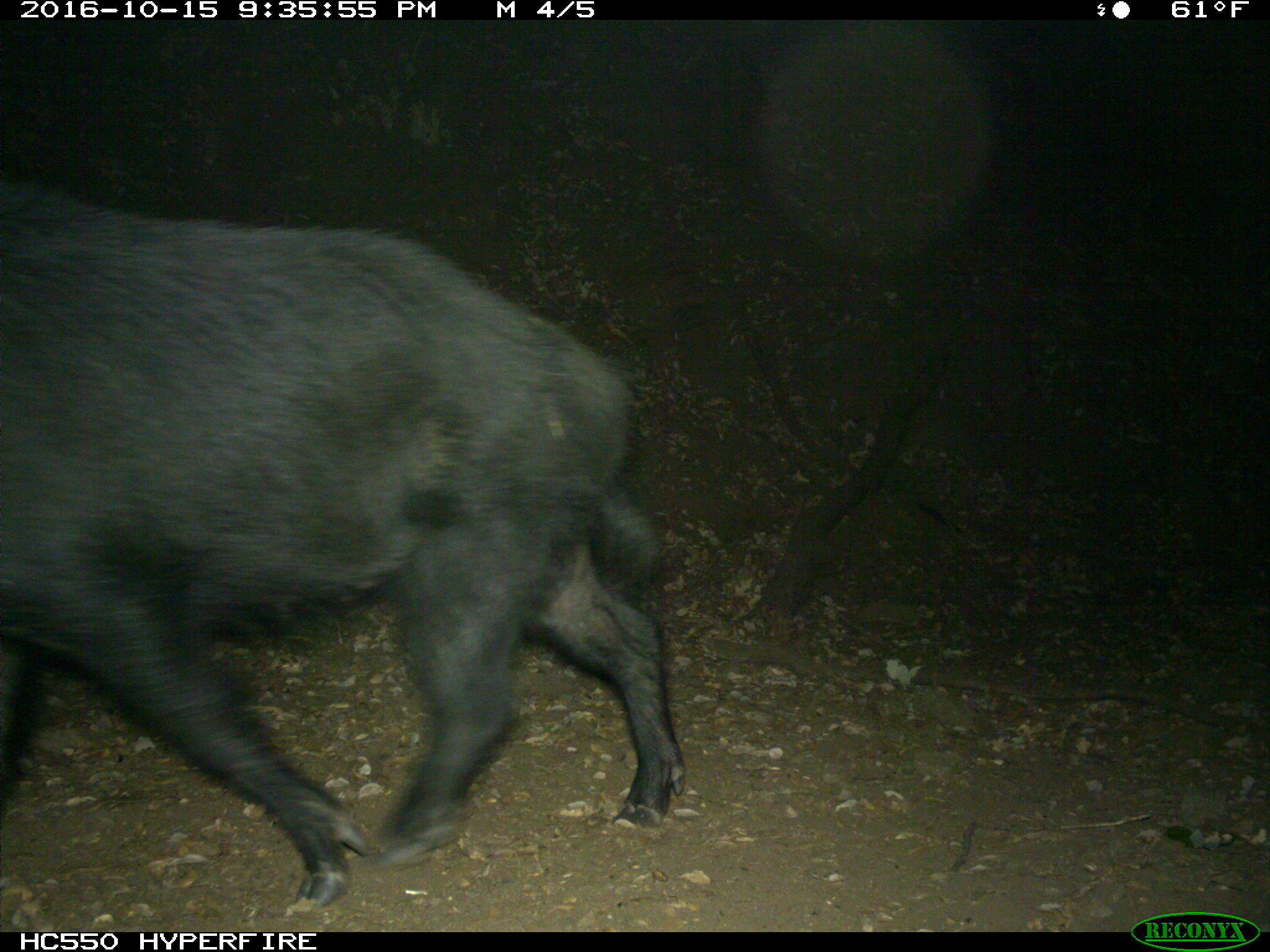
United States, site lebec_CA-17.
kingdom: Animalia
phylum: Chordata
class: Mammalia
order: Artiodactyla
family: Suidae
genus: Sus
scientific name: Sus scrofa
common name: wild boar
Sus scrofa (wild boar).